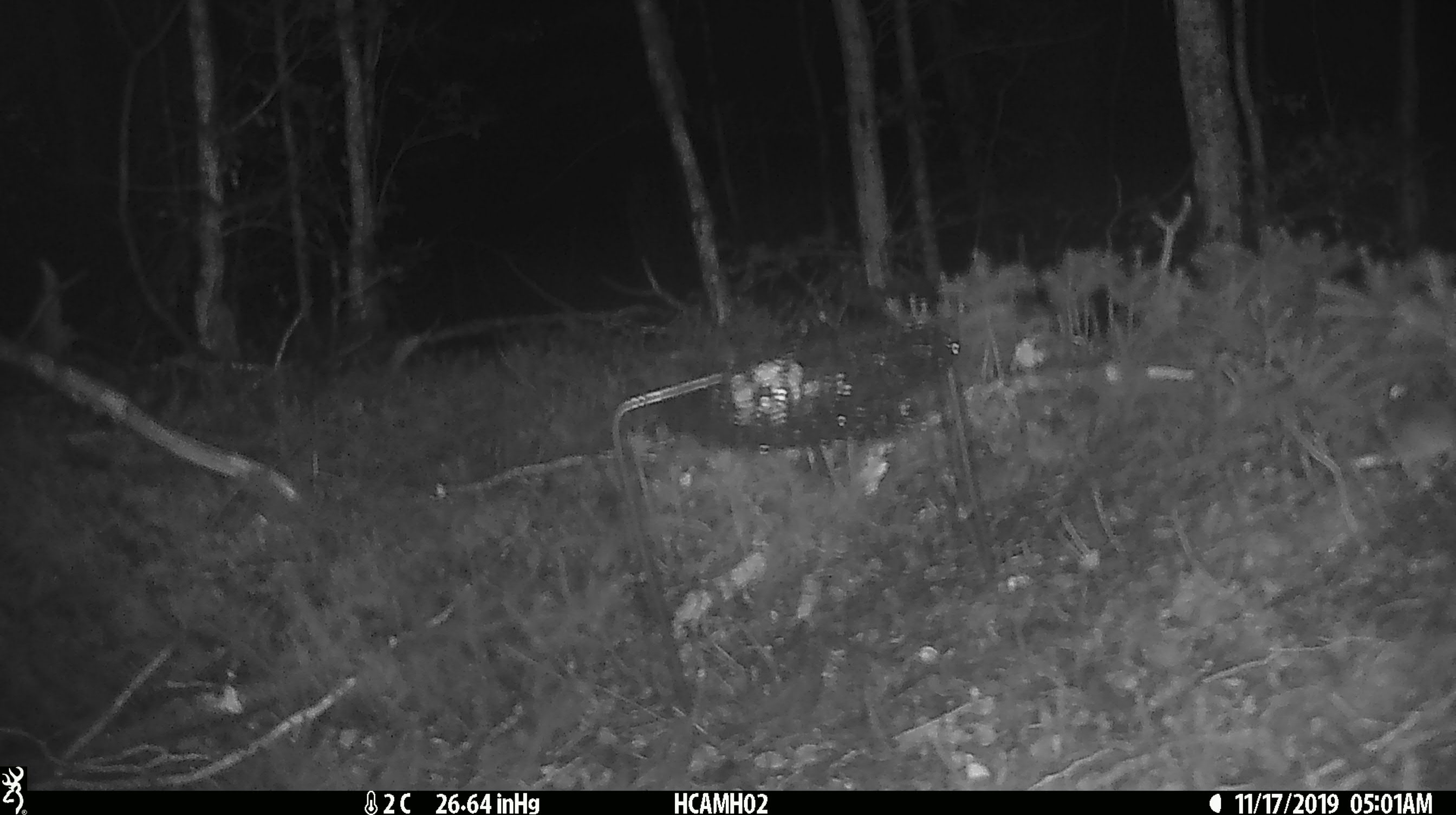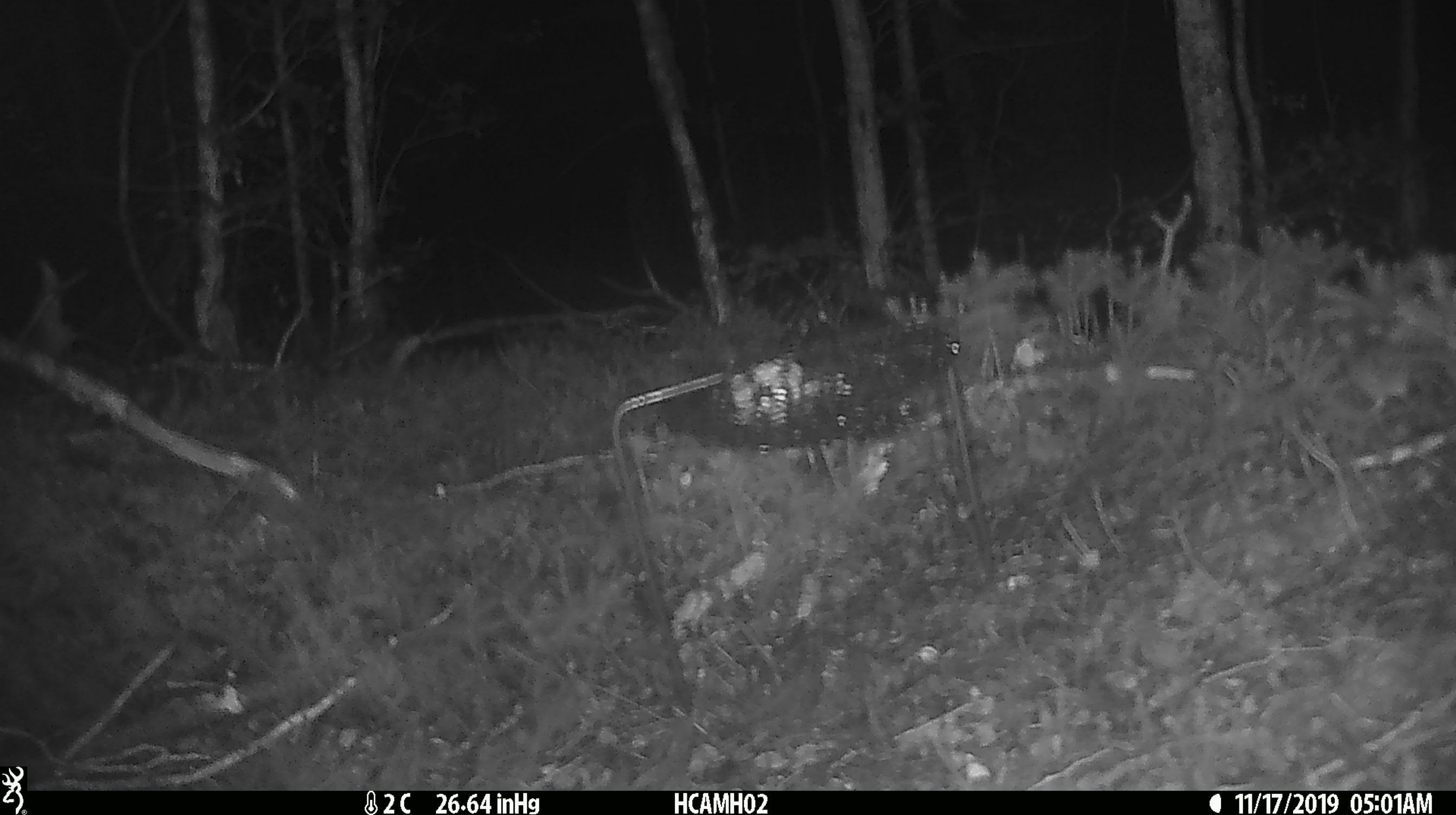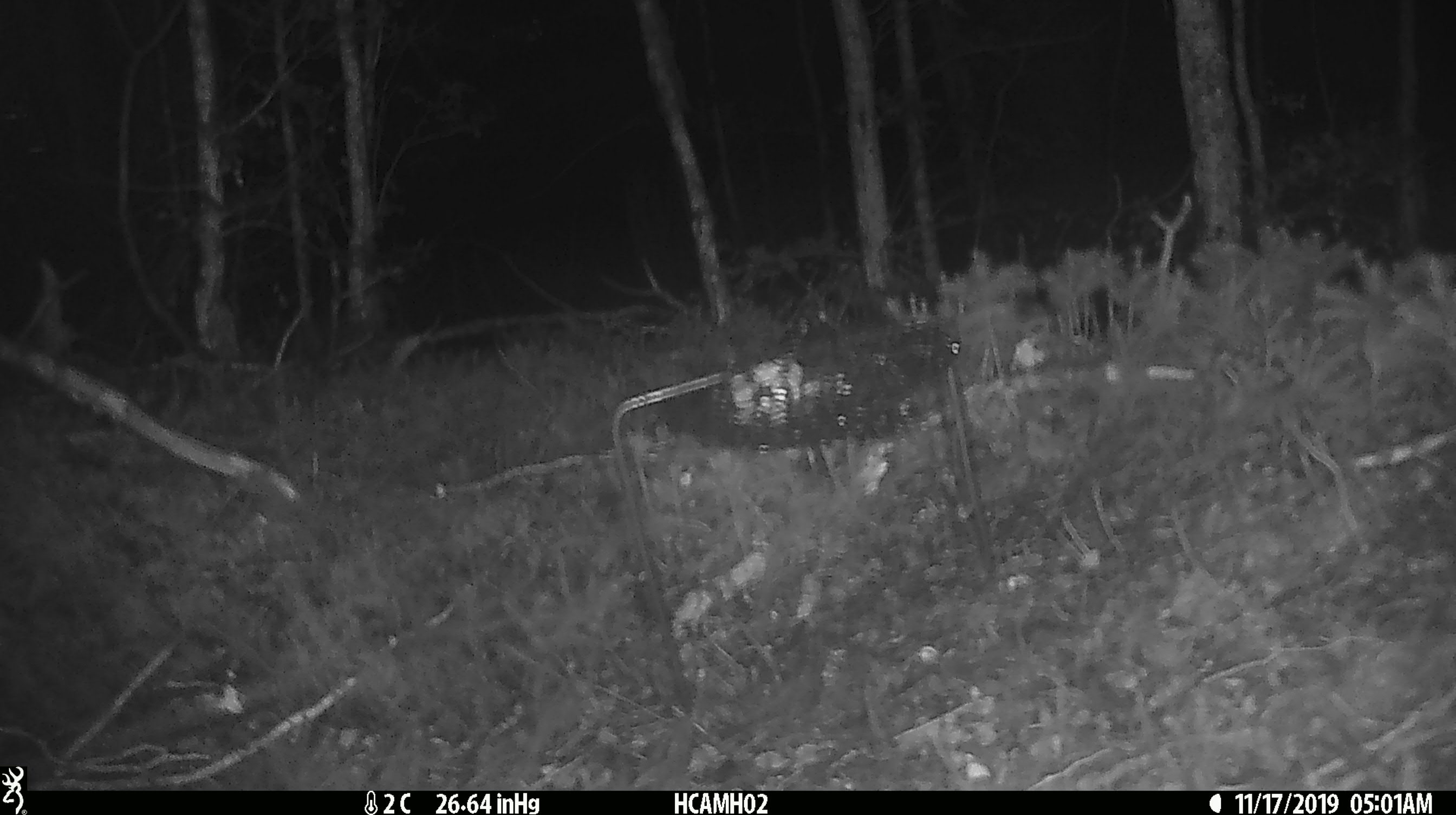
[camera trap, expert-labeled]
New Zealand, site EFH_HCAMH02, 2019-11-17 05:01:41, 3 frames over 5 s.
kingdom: Animalia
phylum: Chordata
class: Mammalia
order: Rodentia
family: Muridae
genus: Mus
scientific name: Mus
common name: mouse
Mouse (Mus).